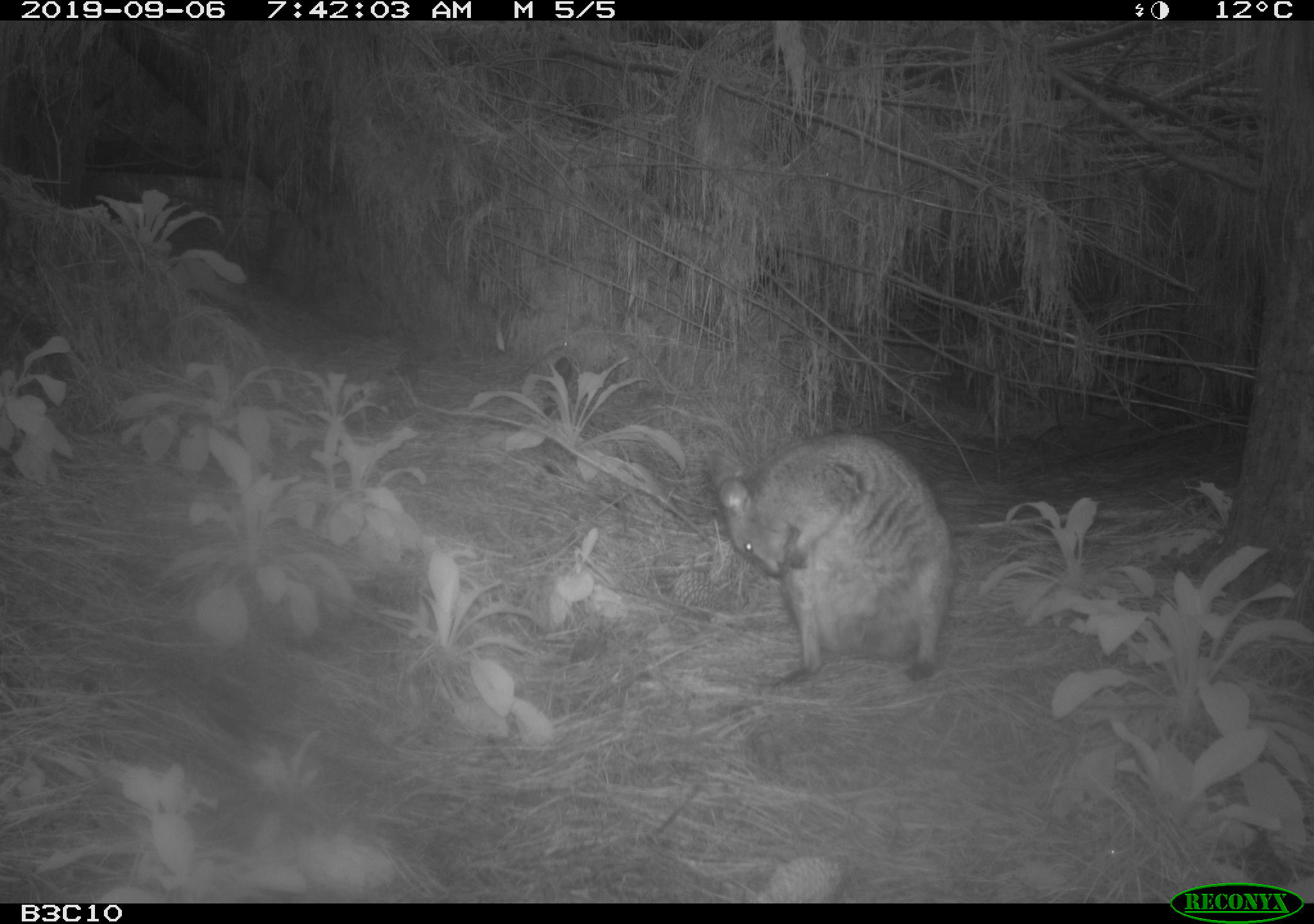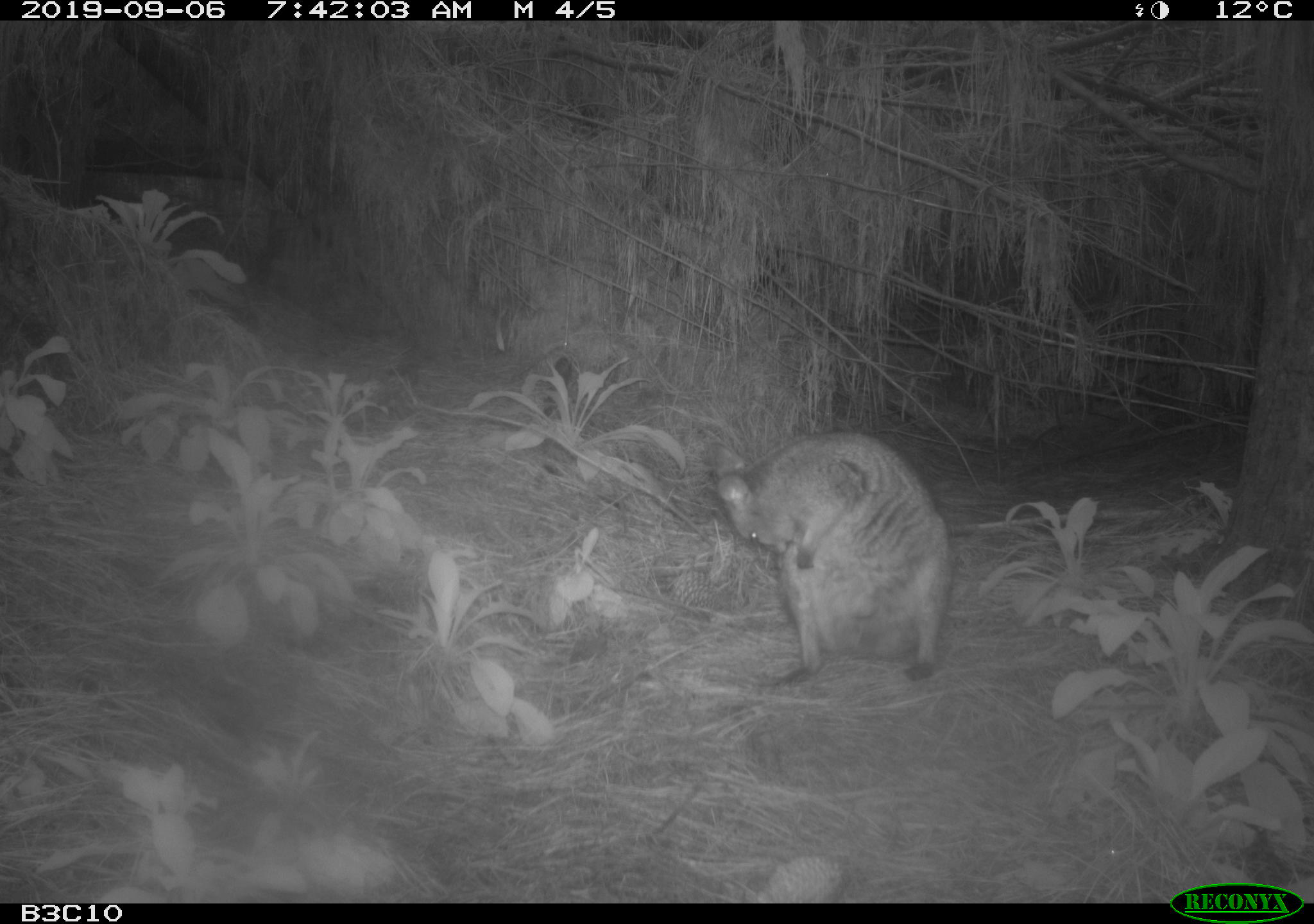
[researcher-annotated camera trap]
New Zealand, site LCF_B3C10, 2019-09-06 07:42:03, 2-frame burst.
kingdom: Animalia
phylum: Chordata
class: Mammalia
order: Diprotodontia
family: Macropodidae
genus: Notamacropus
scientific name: Notamacropus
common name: wallaby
Wallaby (Notamacropus).